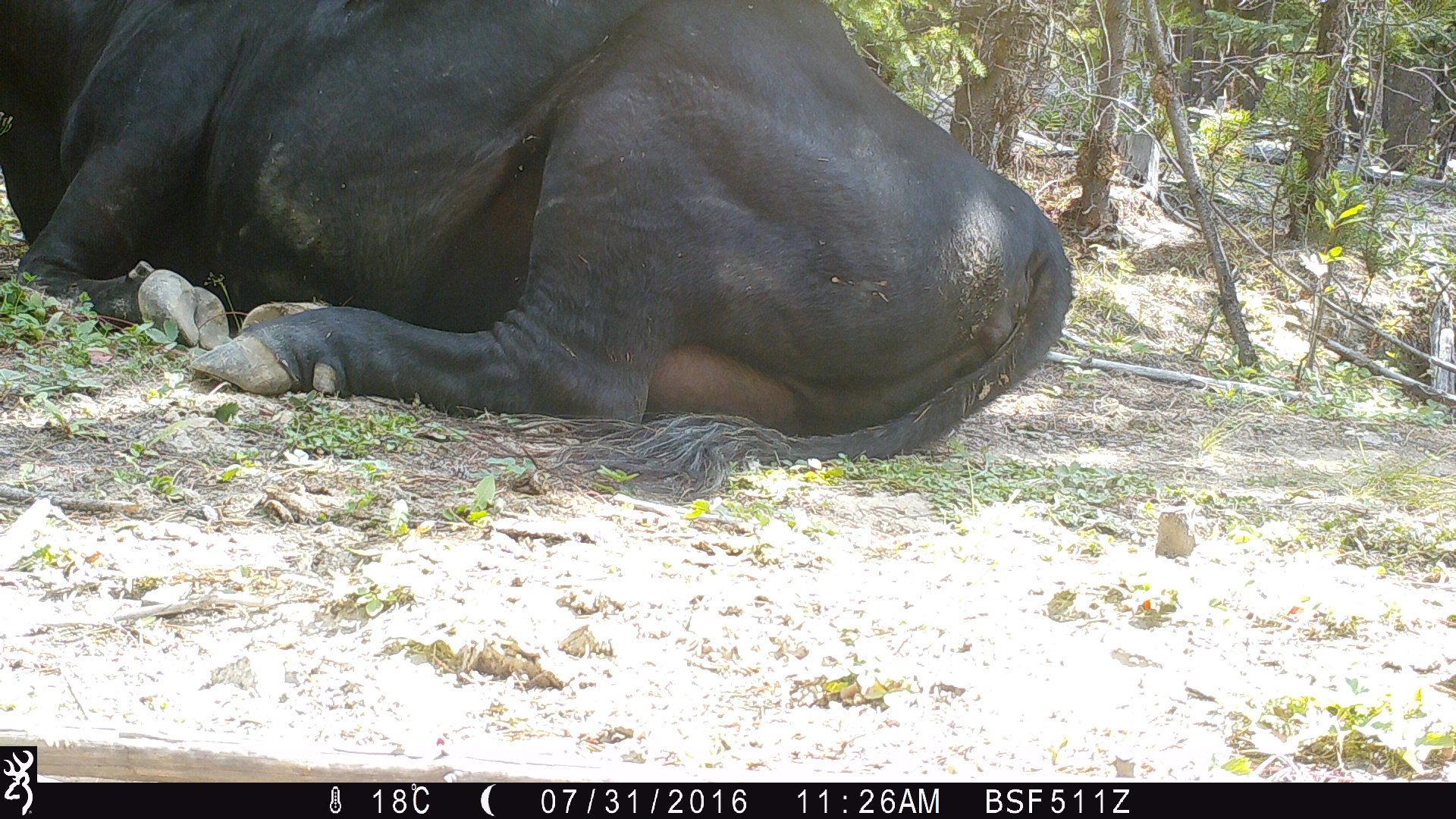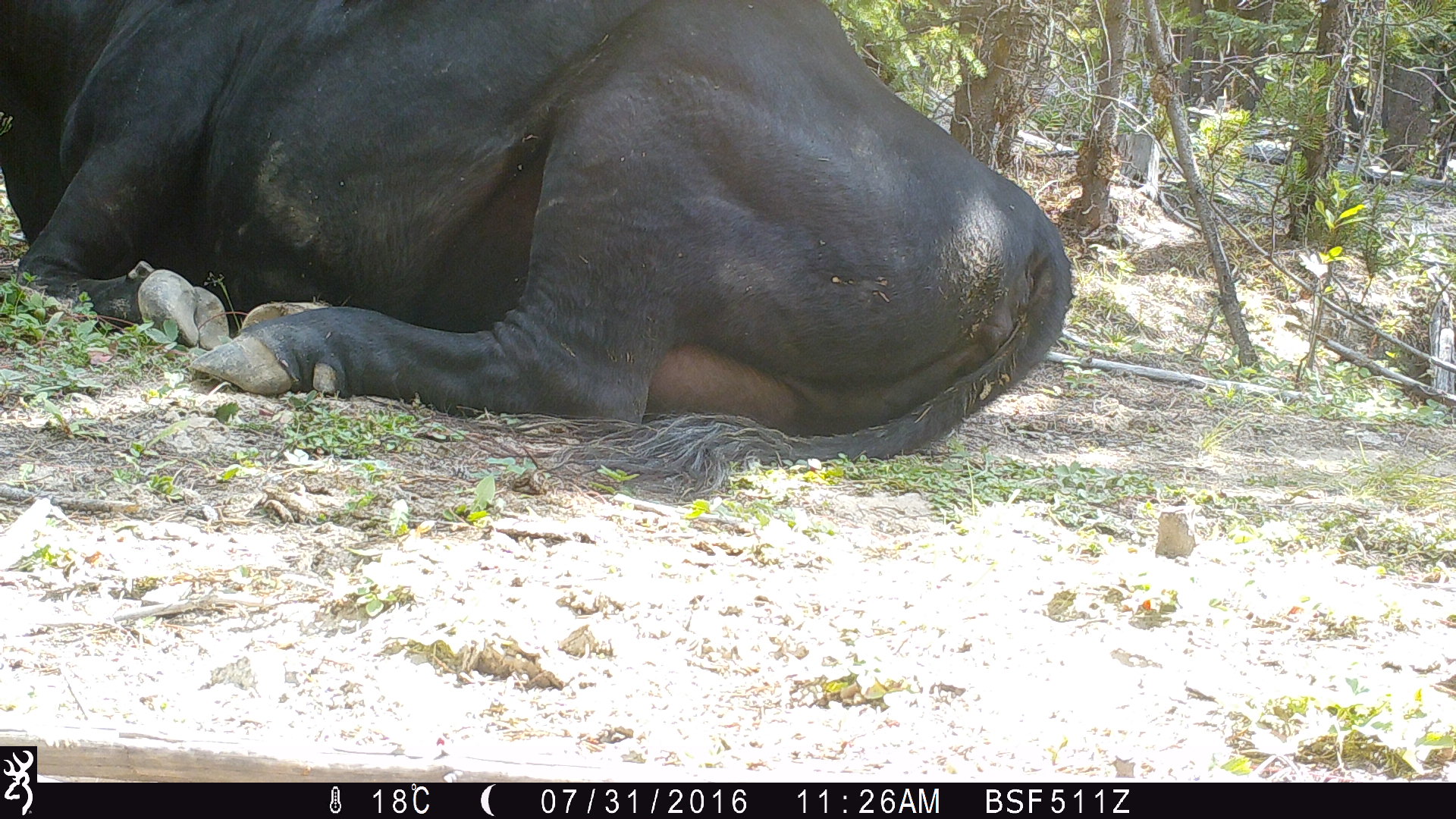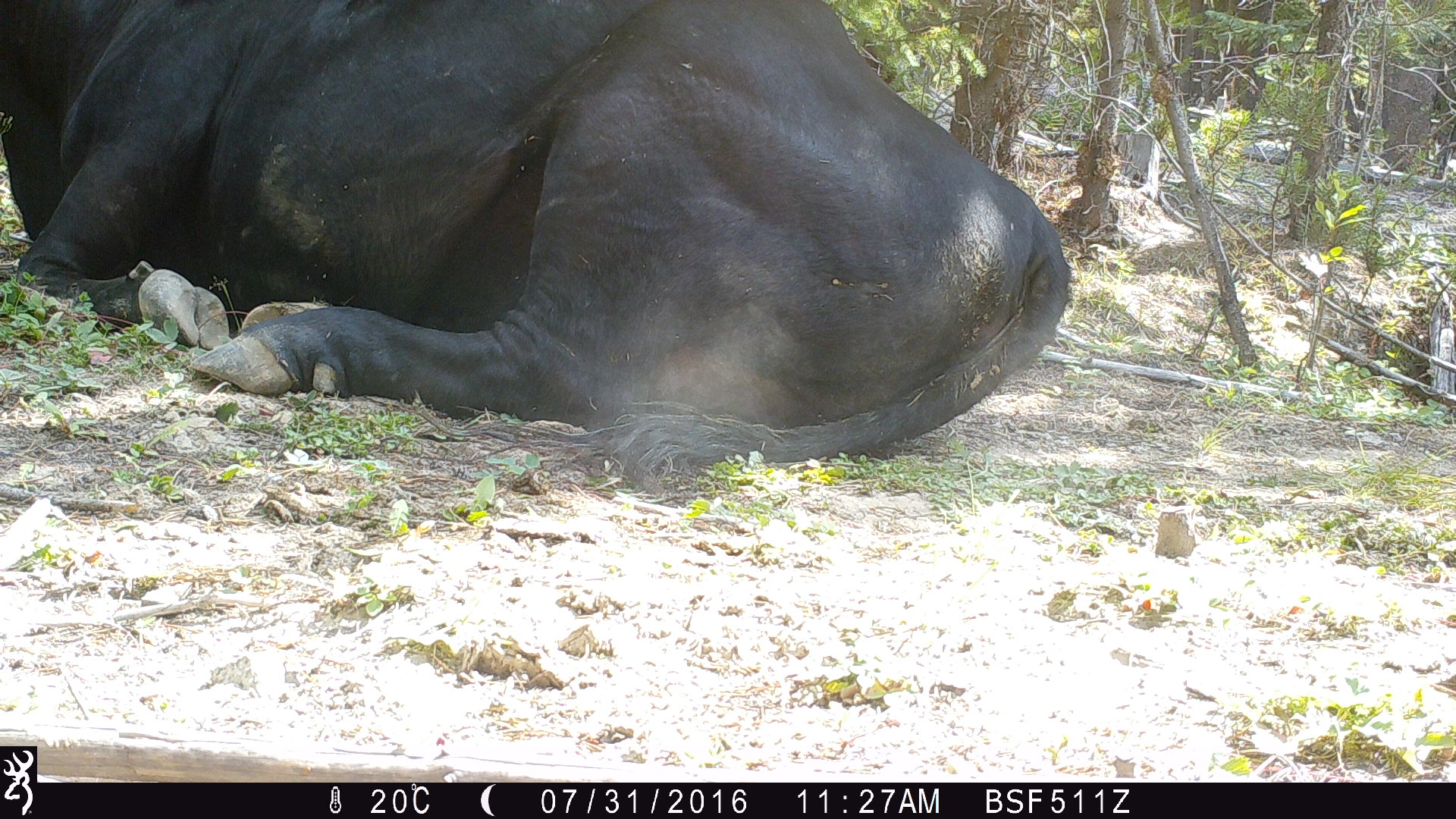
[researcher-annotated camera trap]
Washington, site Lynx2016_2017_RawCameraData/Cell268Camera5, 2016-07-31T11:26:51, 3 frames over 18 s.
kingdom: Animalia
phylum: Chordata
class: Mammalia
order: Artiodactyla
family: Bovidae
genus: Bos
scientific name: Bos taurus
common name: domestic cattle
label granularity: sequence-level